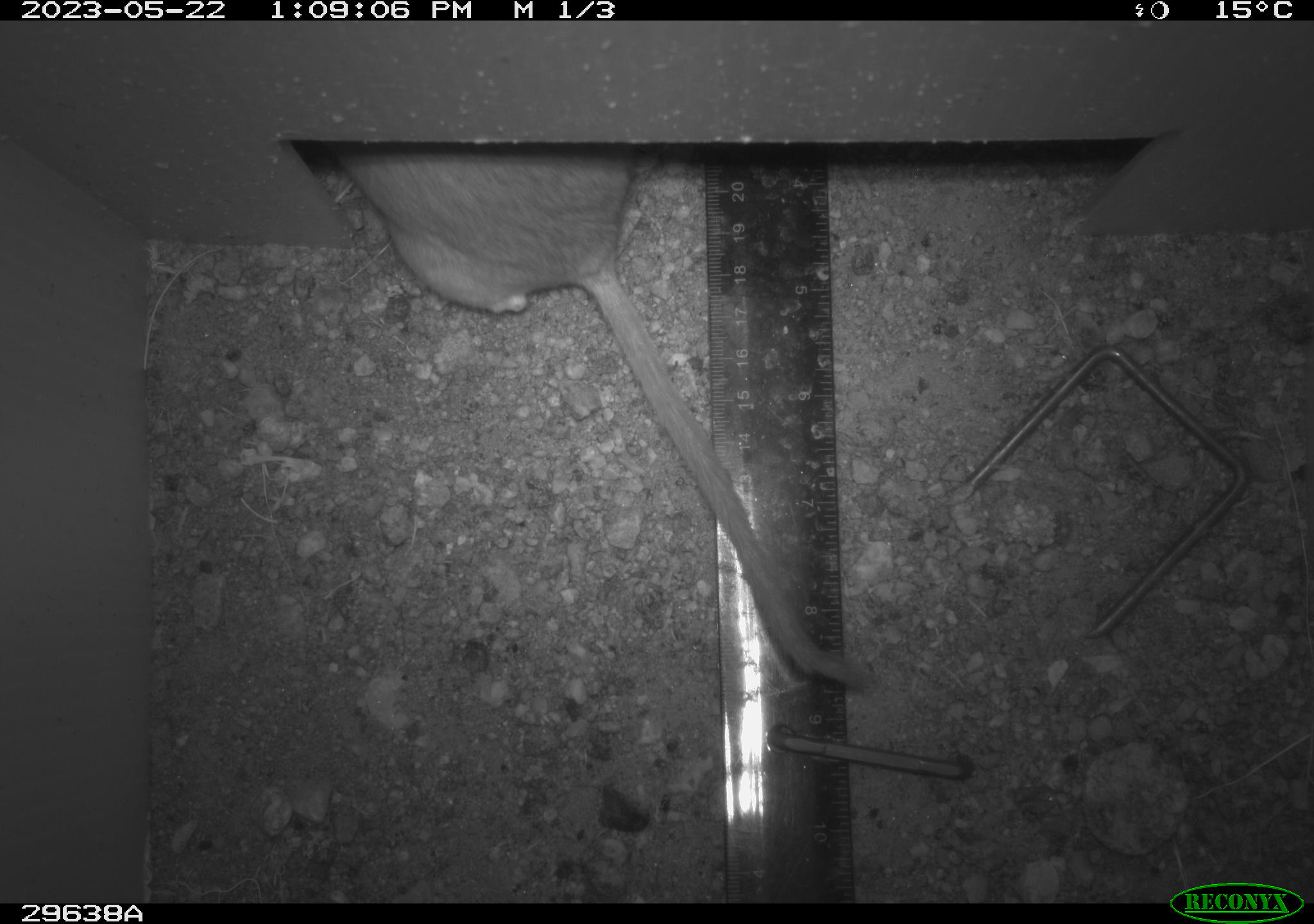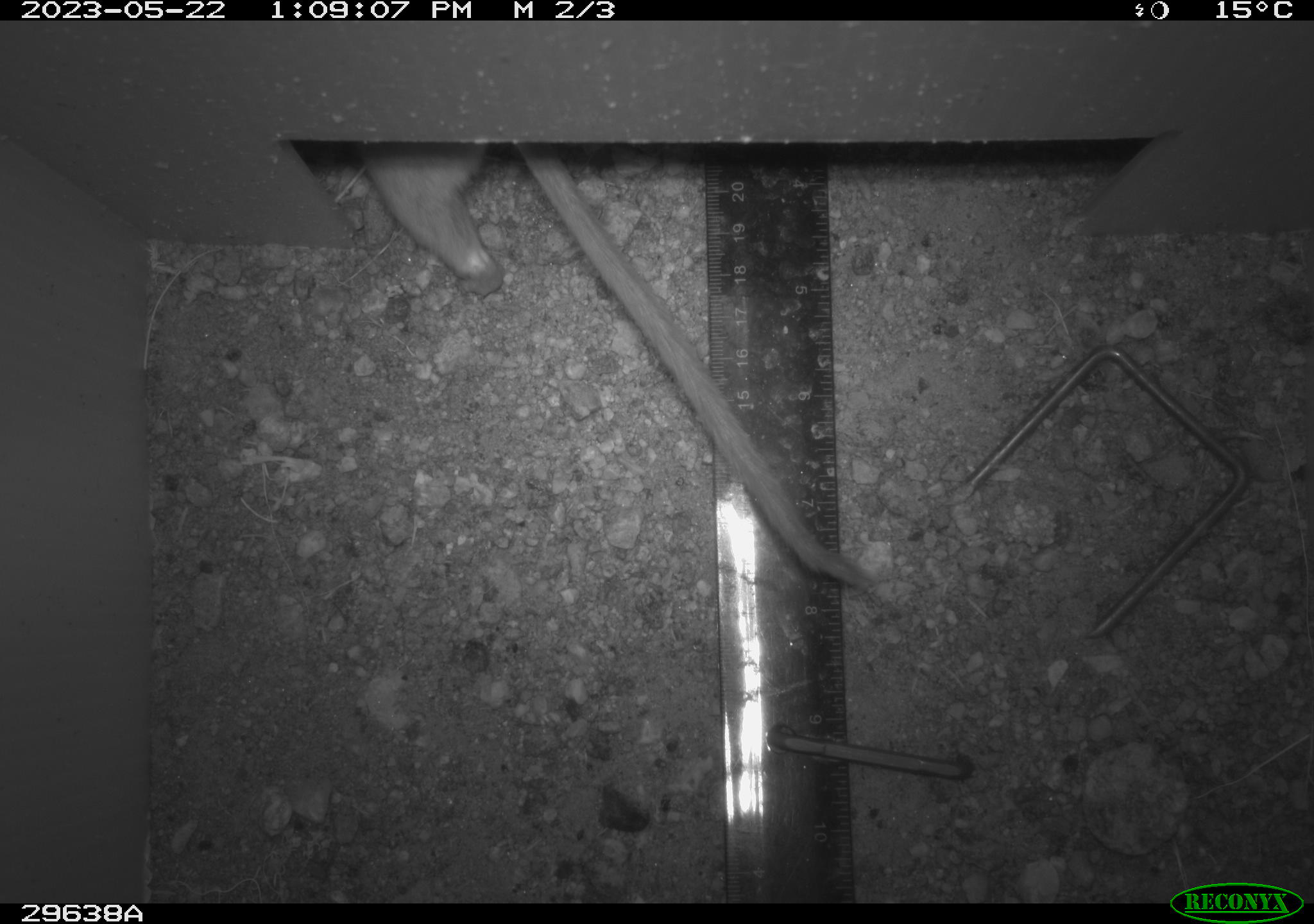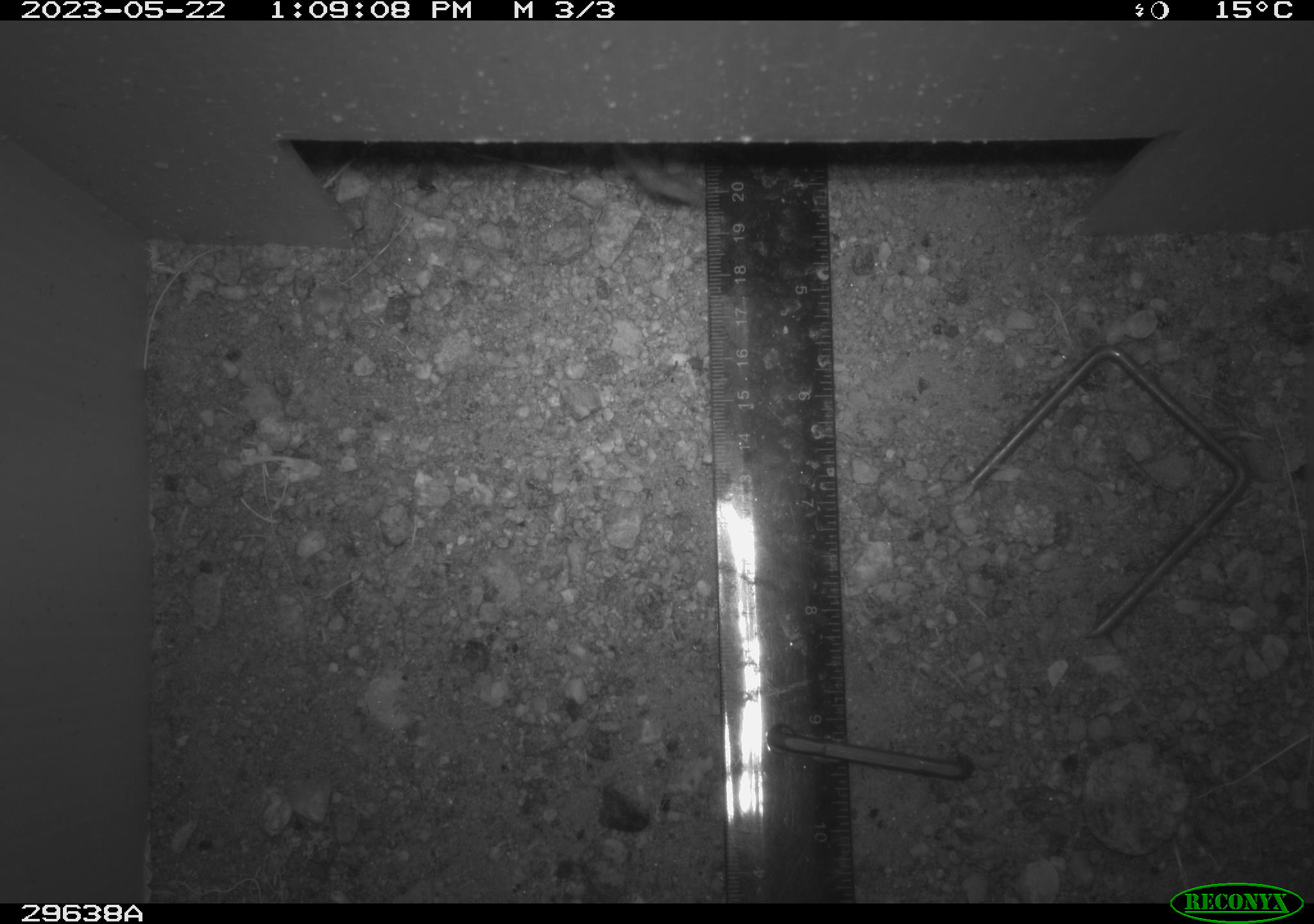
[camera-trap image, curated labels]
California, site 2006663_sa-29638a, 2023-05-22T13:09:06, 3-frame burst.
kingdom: Animalia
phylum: Chordata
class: Mammalia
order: Rodentia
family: Cricetidae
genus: Neotoma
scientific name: Neotoma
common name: pack rat or woodrat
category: neotoma species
Neotoma species (pack rat or woodrat) (Neotoma).